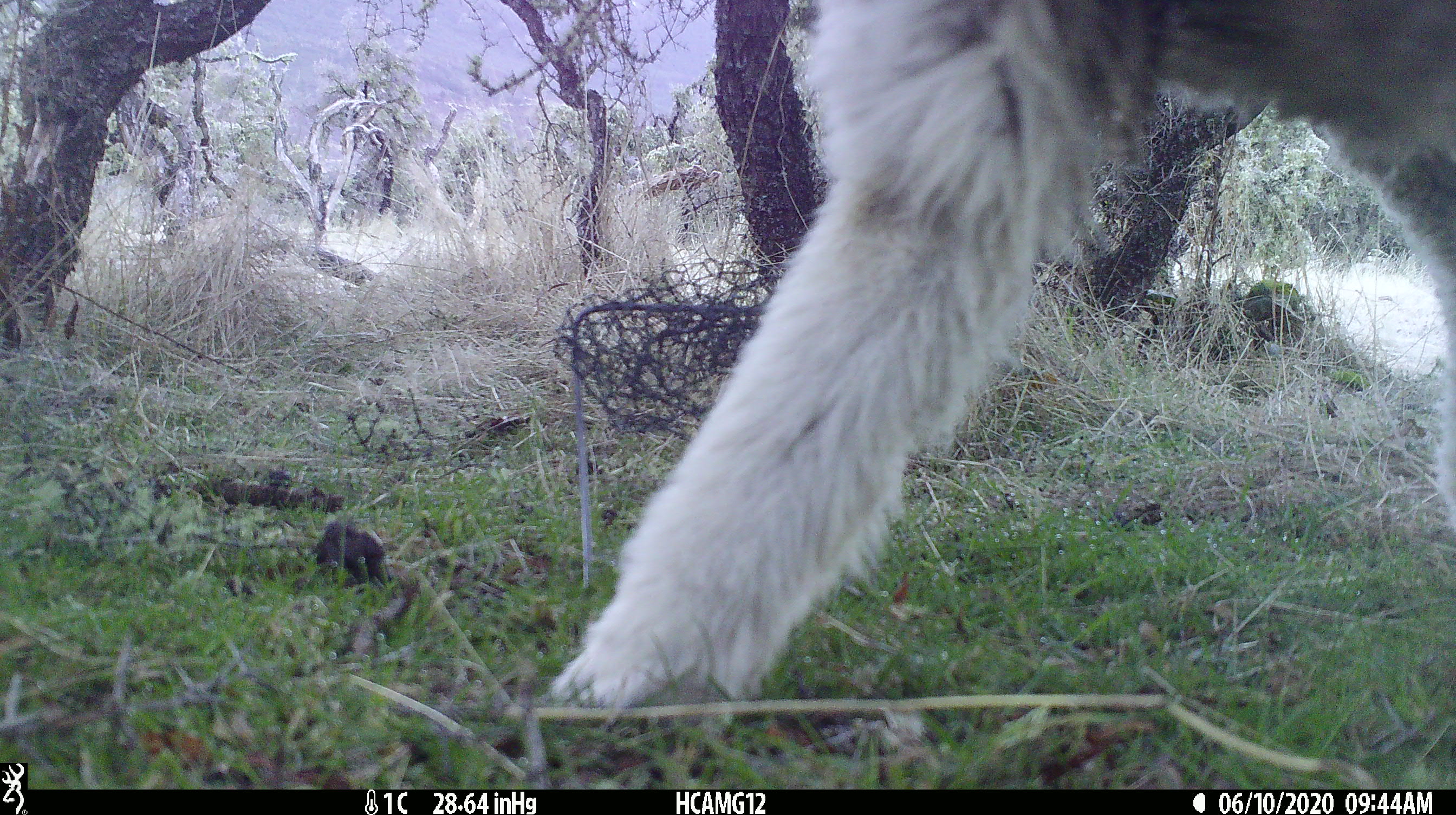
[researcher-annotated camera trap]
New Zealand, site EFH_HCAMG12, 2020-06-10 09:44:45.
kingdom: Animalia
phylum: Chordata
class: Mammalia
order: Artiodactyla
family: Bovidae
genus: Ovis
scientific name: Ovis aries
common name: domestic sheep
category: sheep